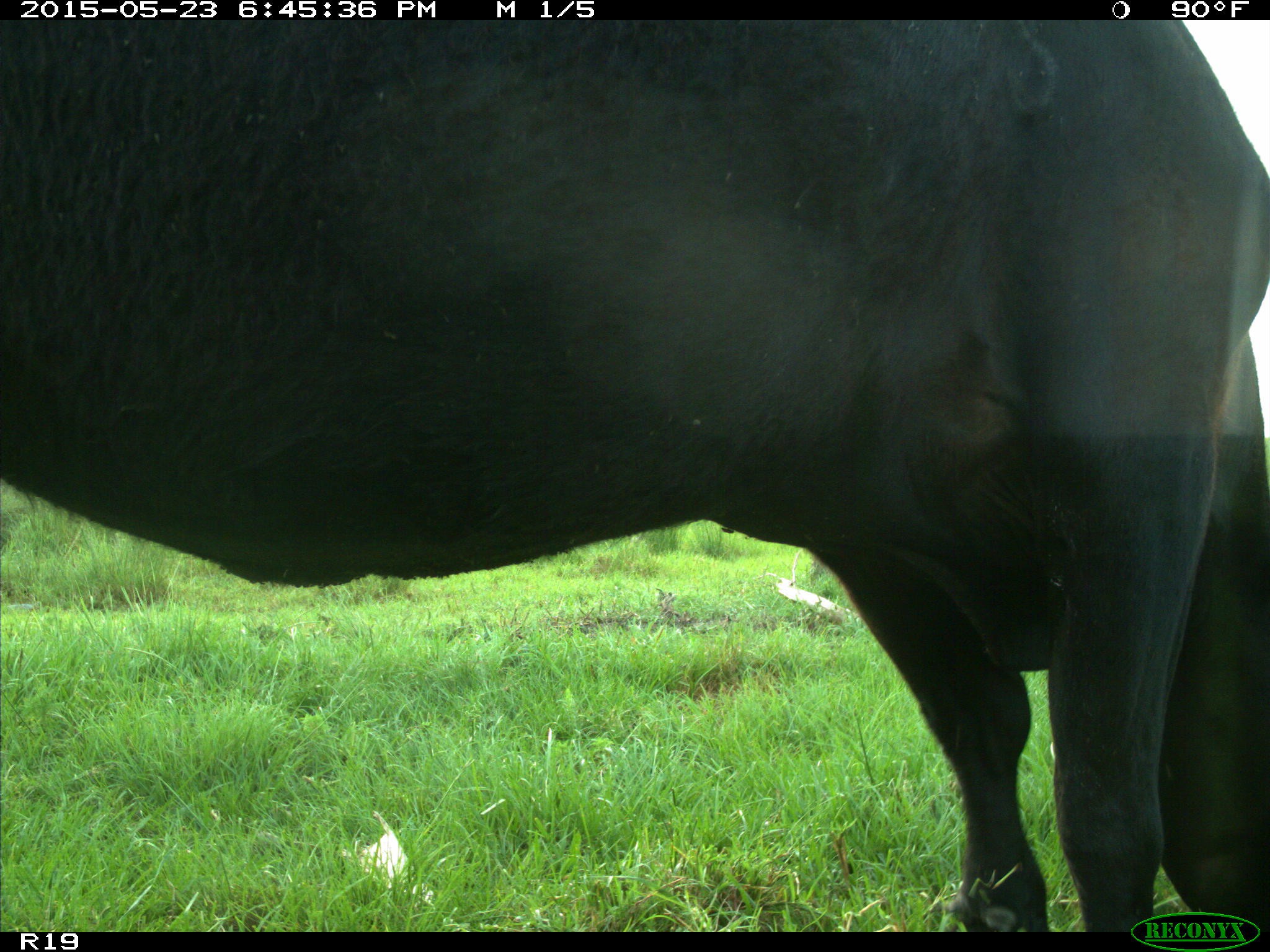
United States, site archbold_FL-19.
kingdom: Animalia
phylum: Chordata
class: Mammalia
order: Artiodactyla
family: Bovidae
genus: Bos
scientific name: Bos taurus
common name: domestic cow